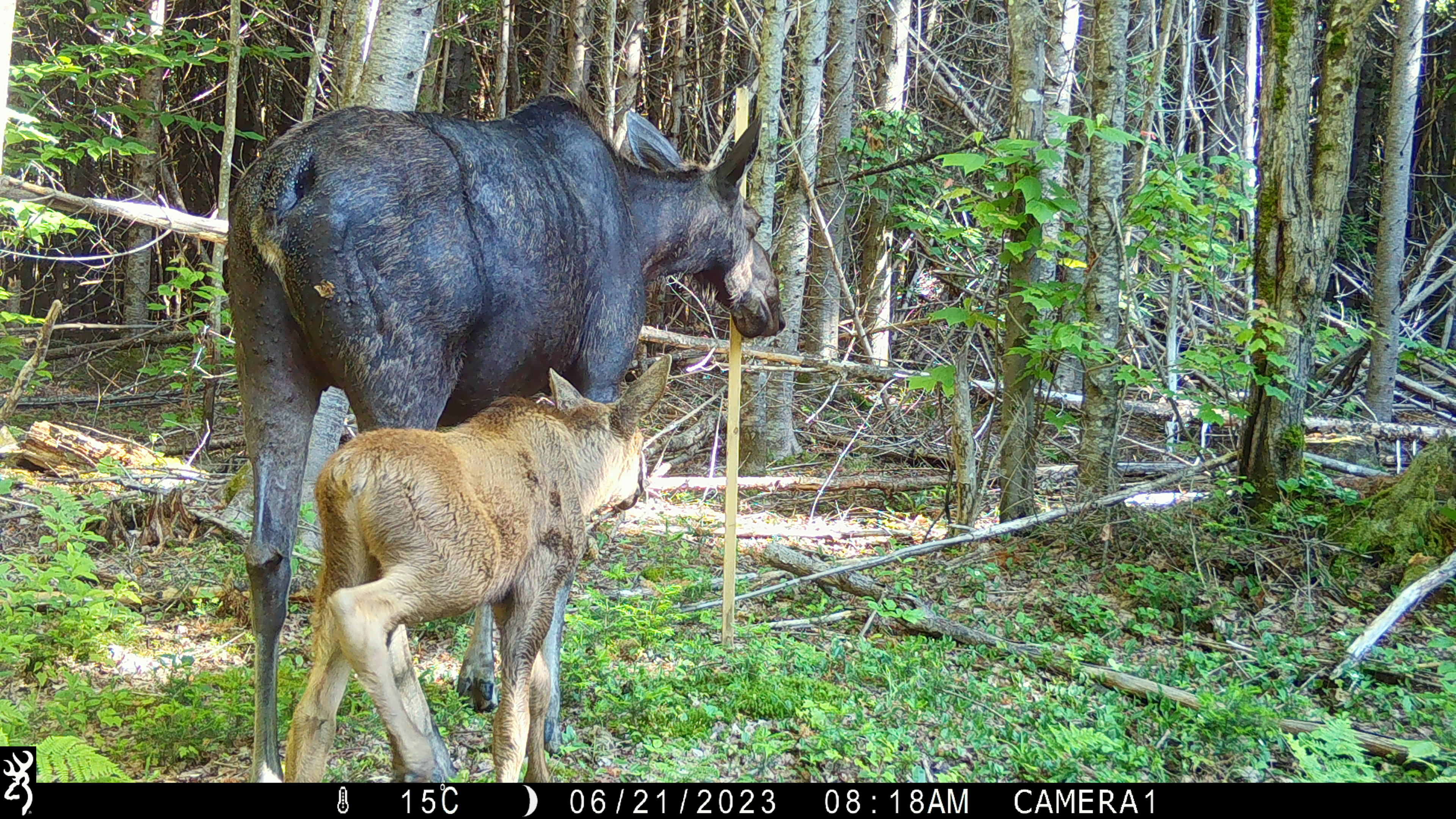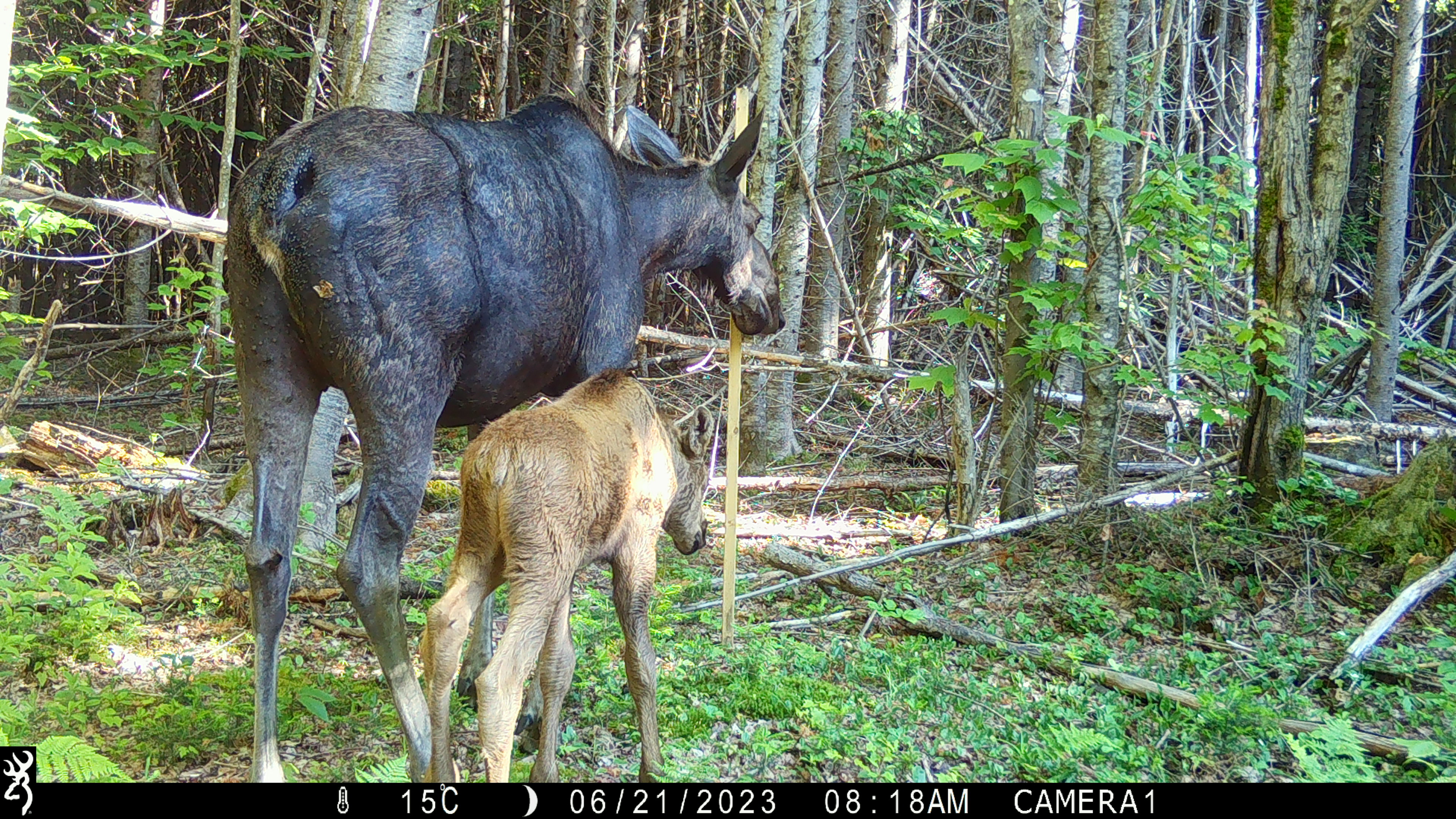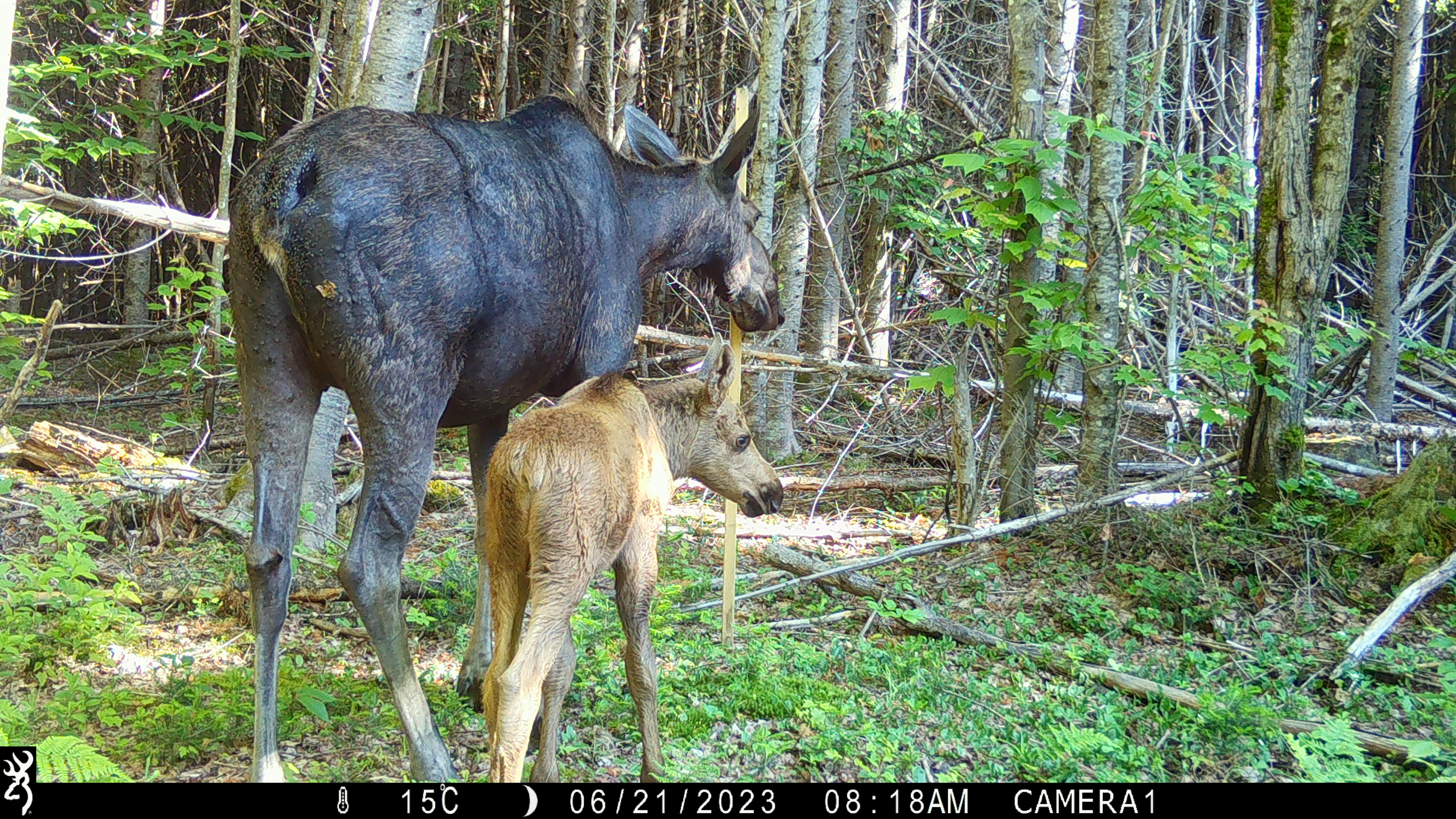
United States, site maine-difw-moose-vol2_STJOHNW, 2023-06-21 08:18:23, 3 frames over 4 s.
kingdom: Animalia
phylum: Chordata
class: Mammalia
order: Artiodactyla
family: Cervidae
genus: Alces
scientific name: Alces alces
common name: moose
Moose (Alces alces).